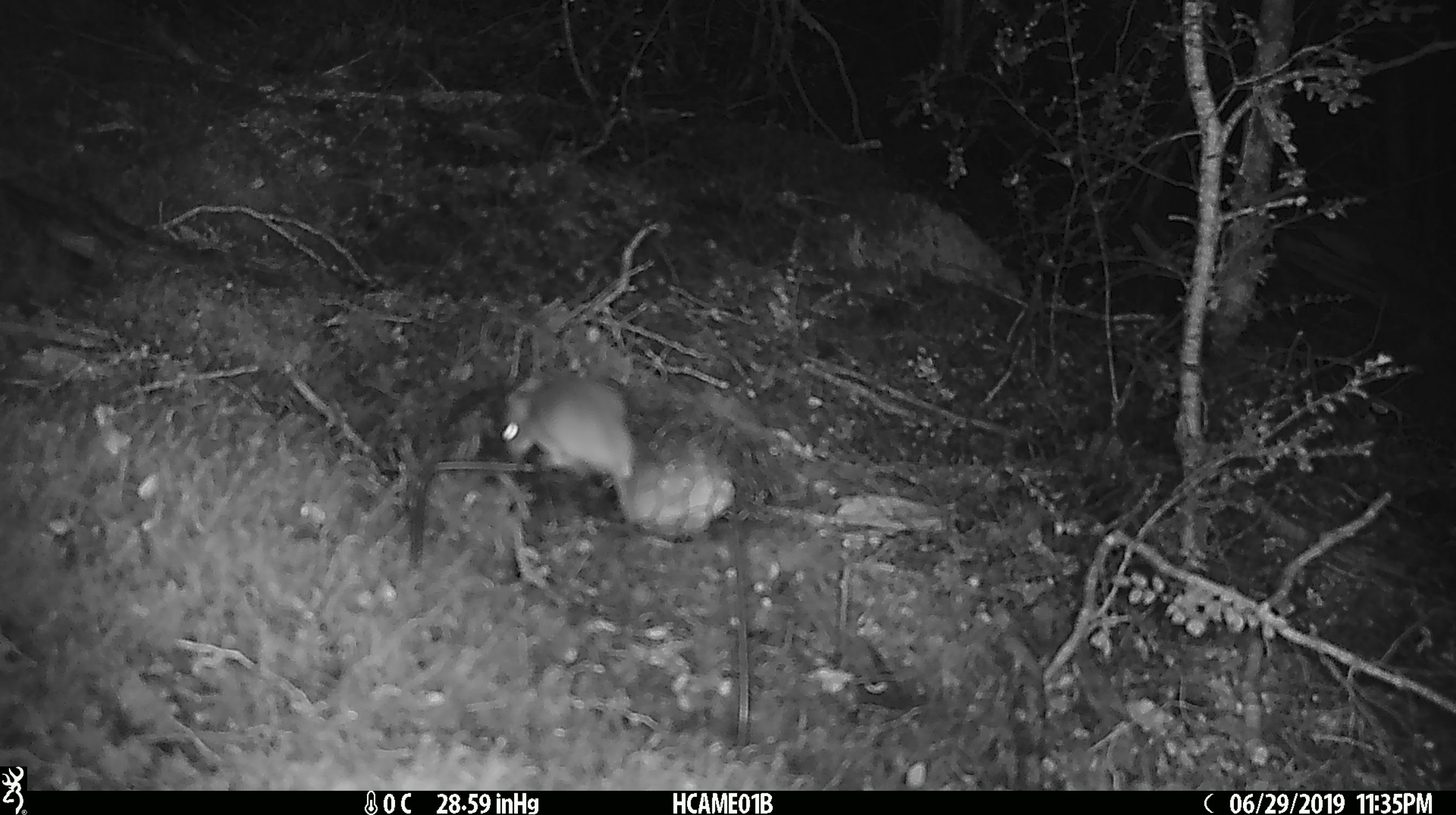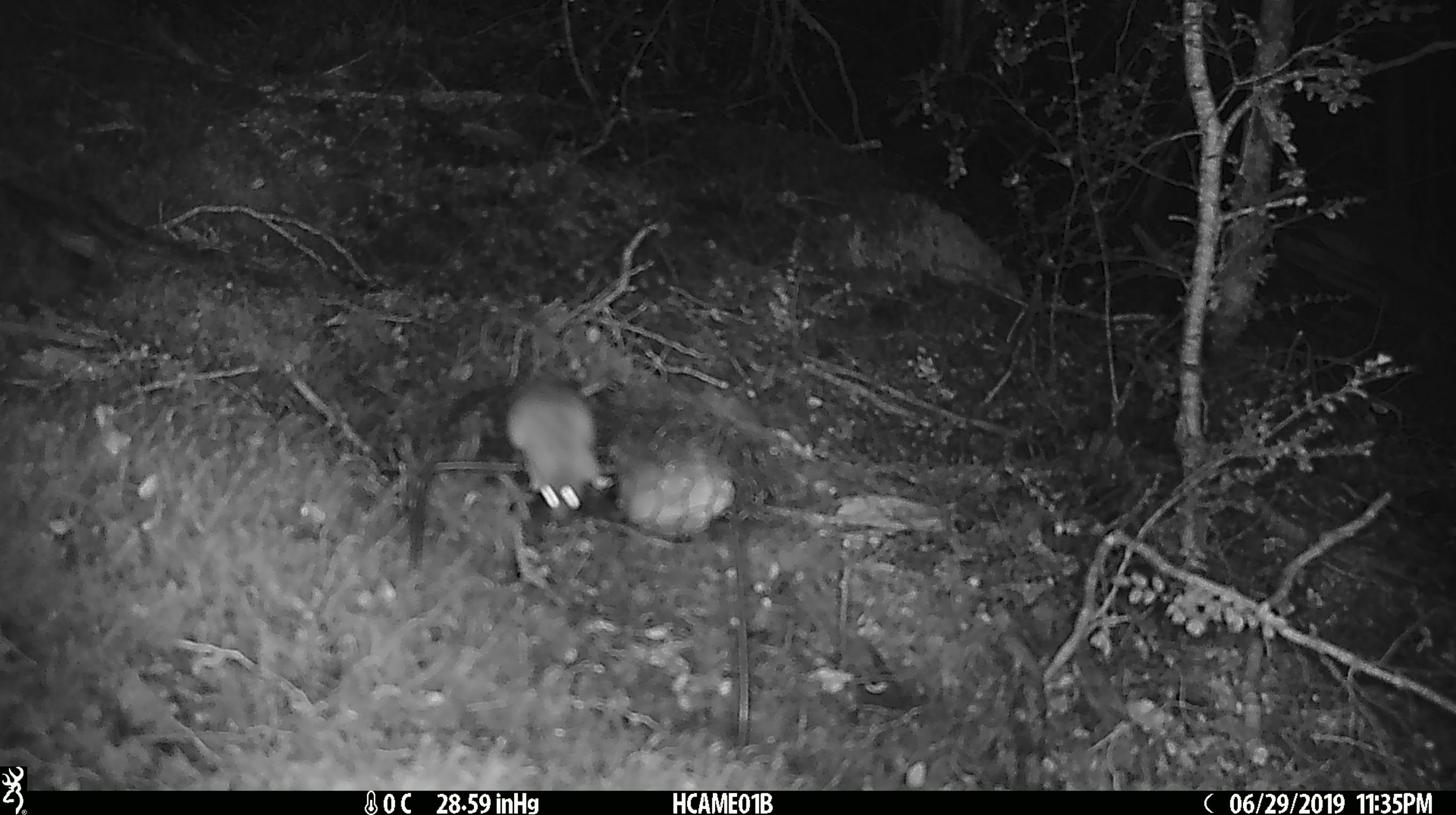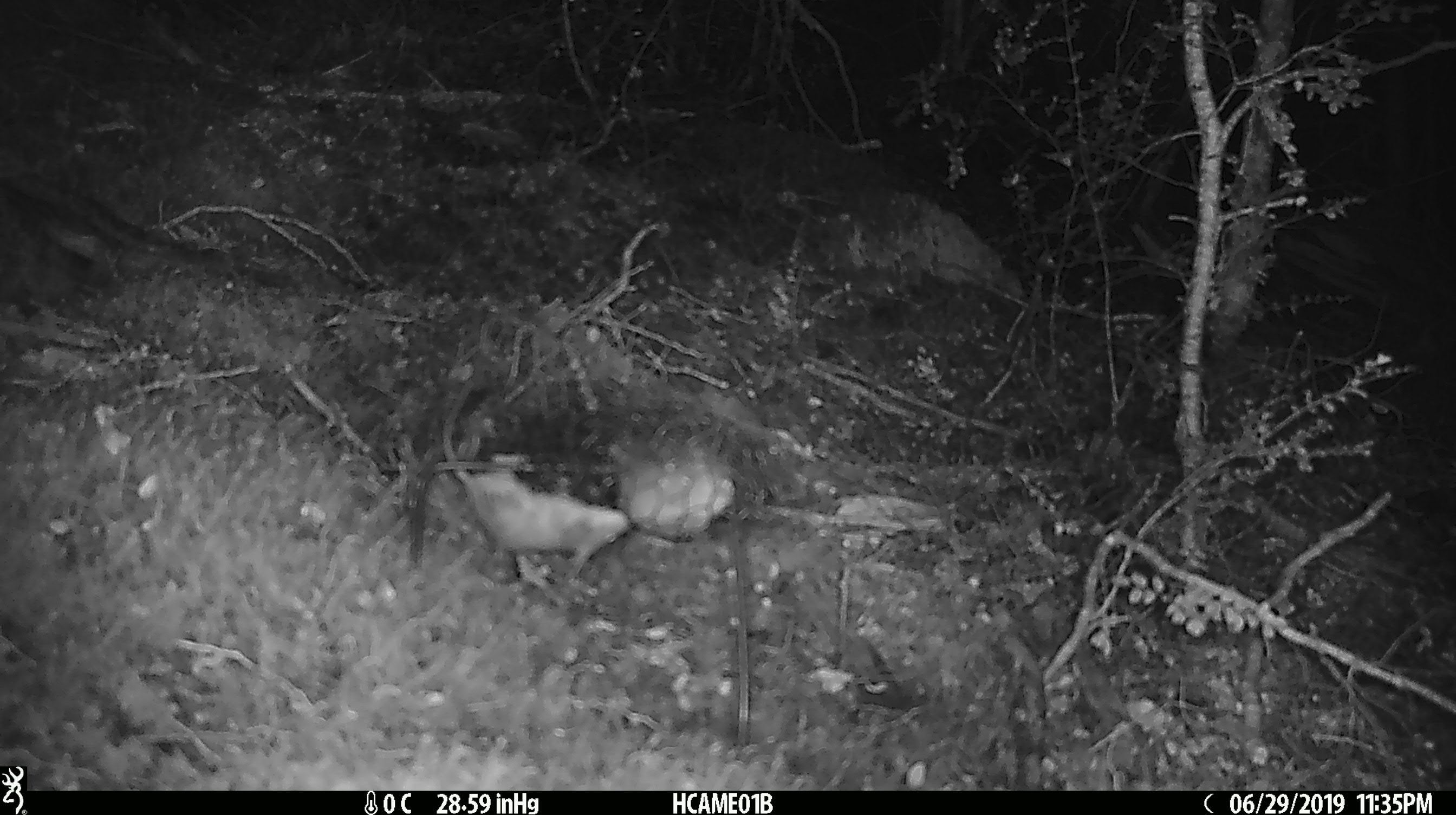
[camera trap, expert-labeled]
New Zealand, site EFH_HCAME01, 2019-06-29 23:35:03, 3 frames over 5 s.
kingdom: Animalia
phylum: Chordata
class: Mammalia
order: Rodentia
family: Muridae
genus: Mus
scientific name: Mus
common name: mouse